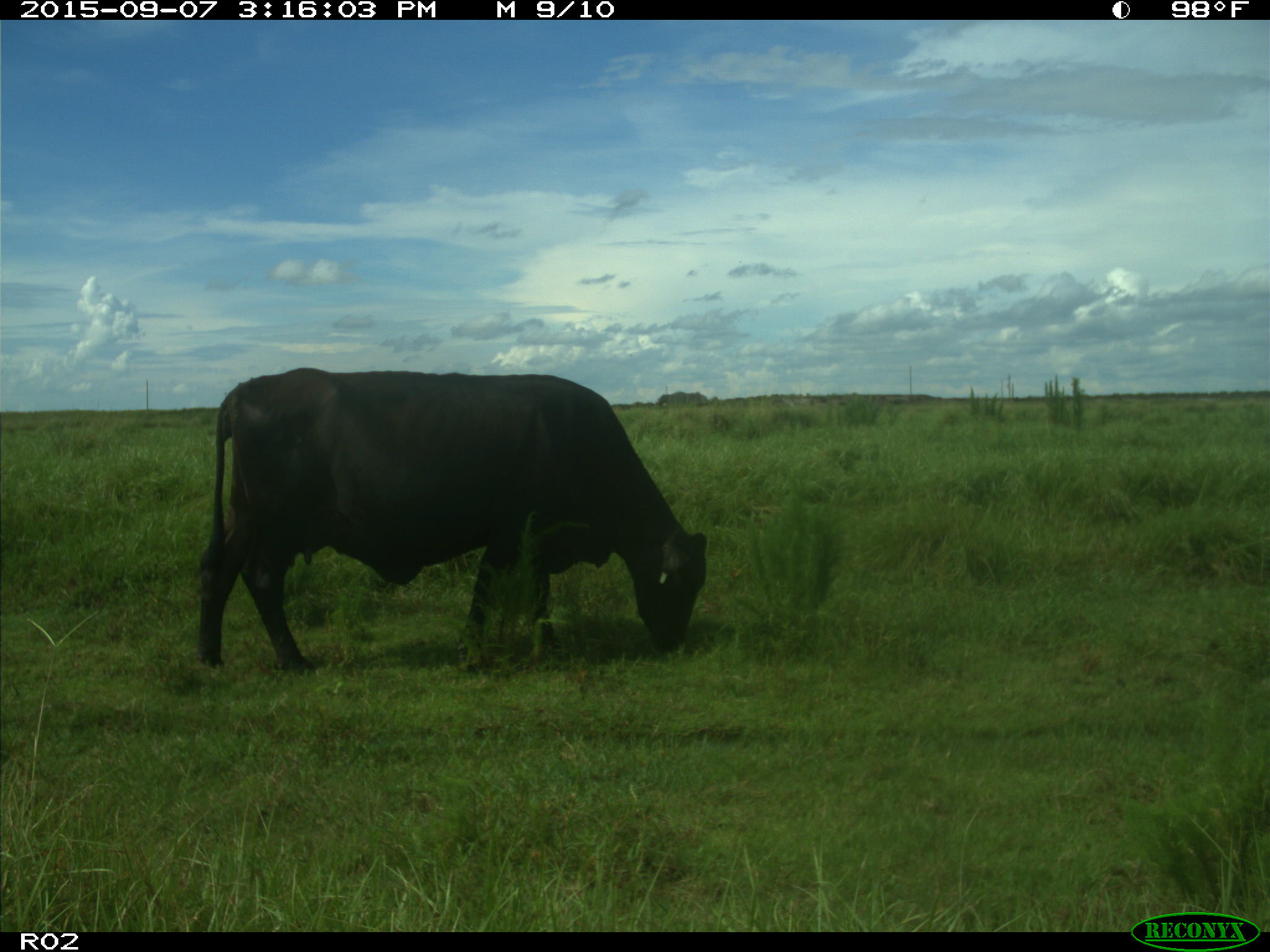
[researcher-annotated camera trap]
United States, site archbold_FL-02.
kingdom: Animalia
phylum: Chordata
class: Mammalia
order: Artiodactyla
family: Bovidae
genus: Bos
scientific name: Bos taurus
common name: domestic cow